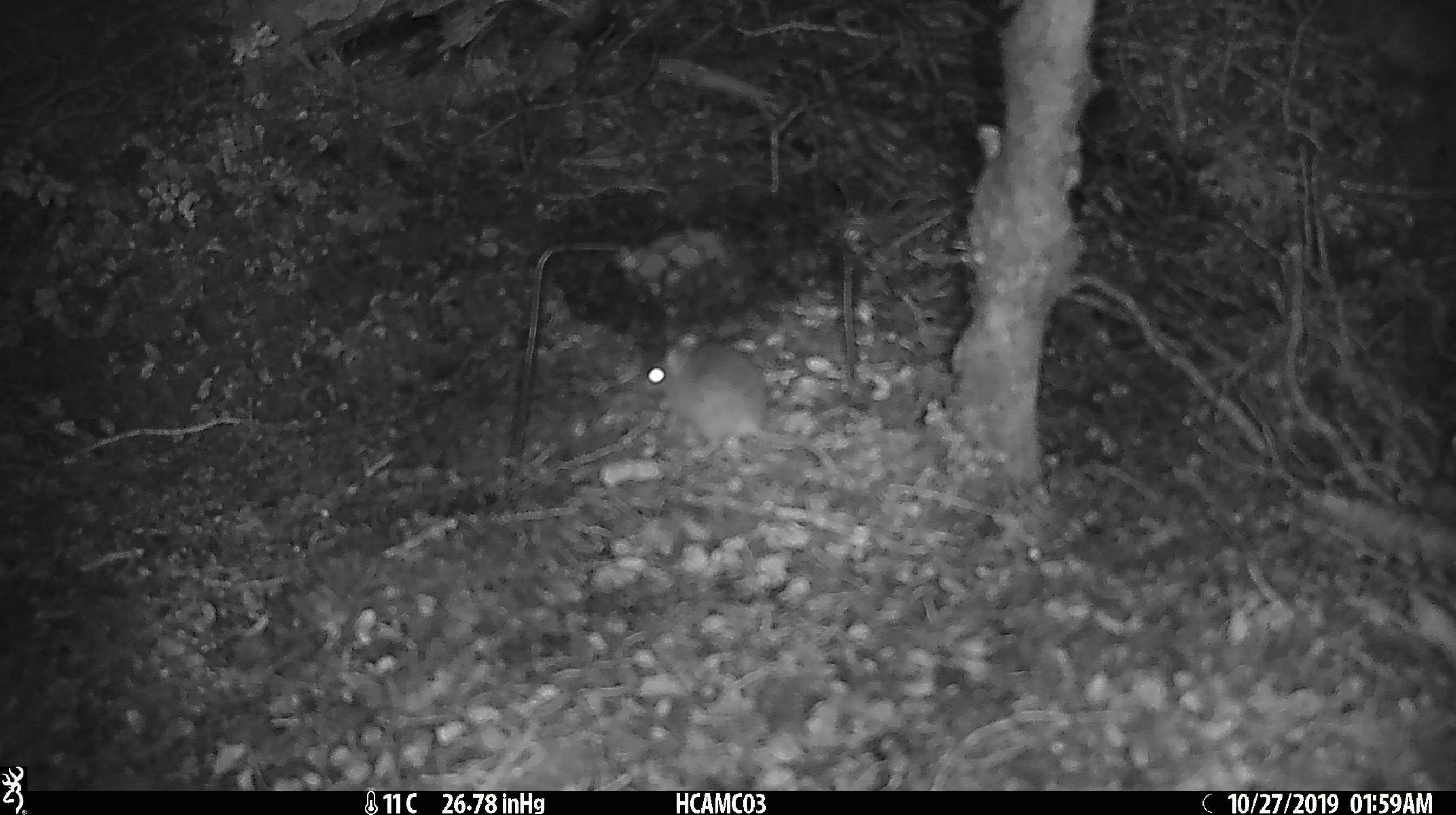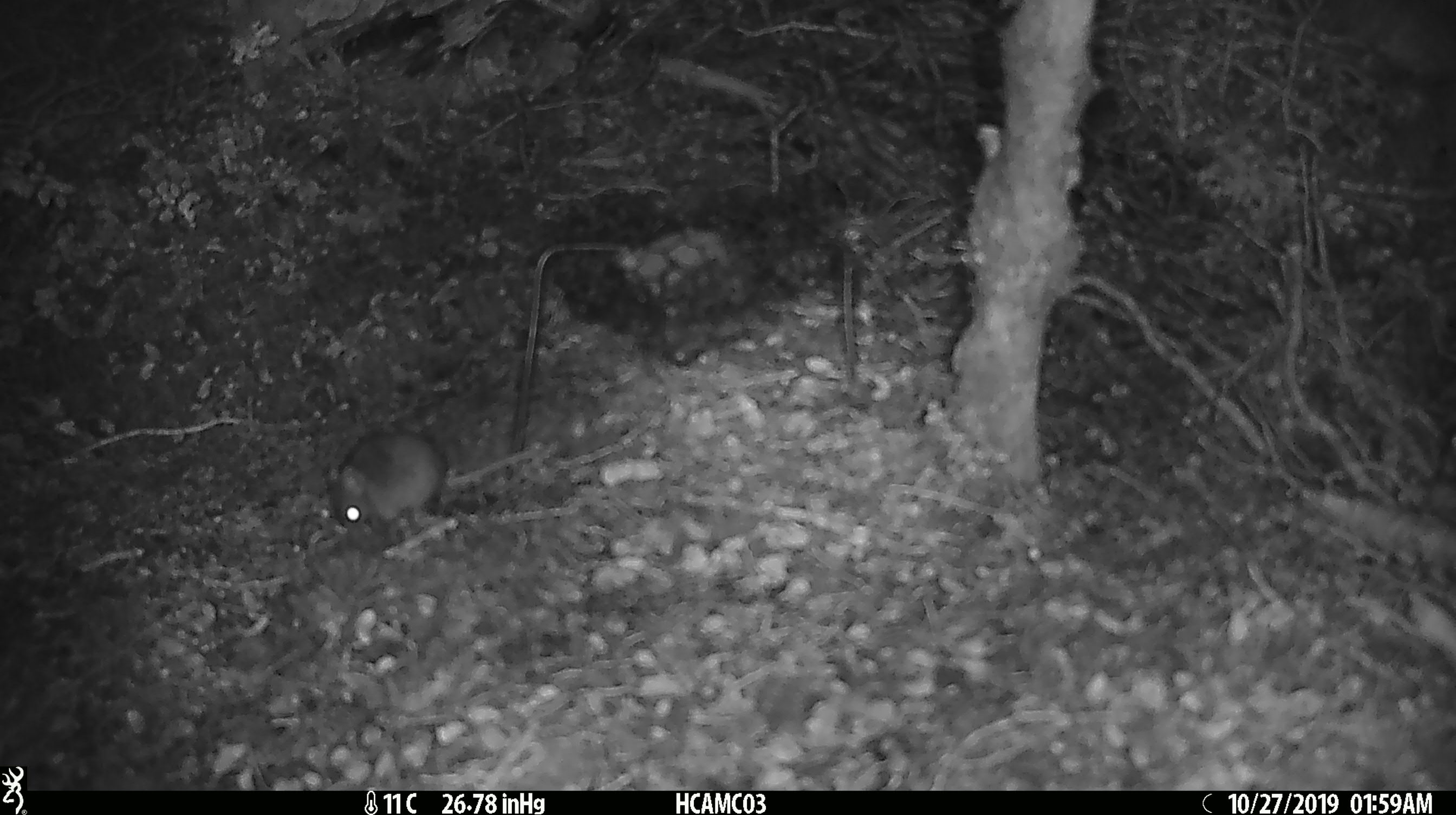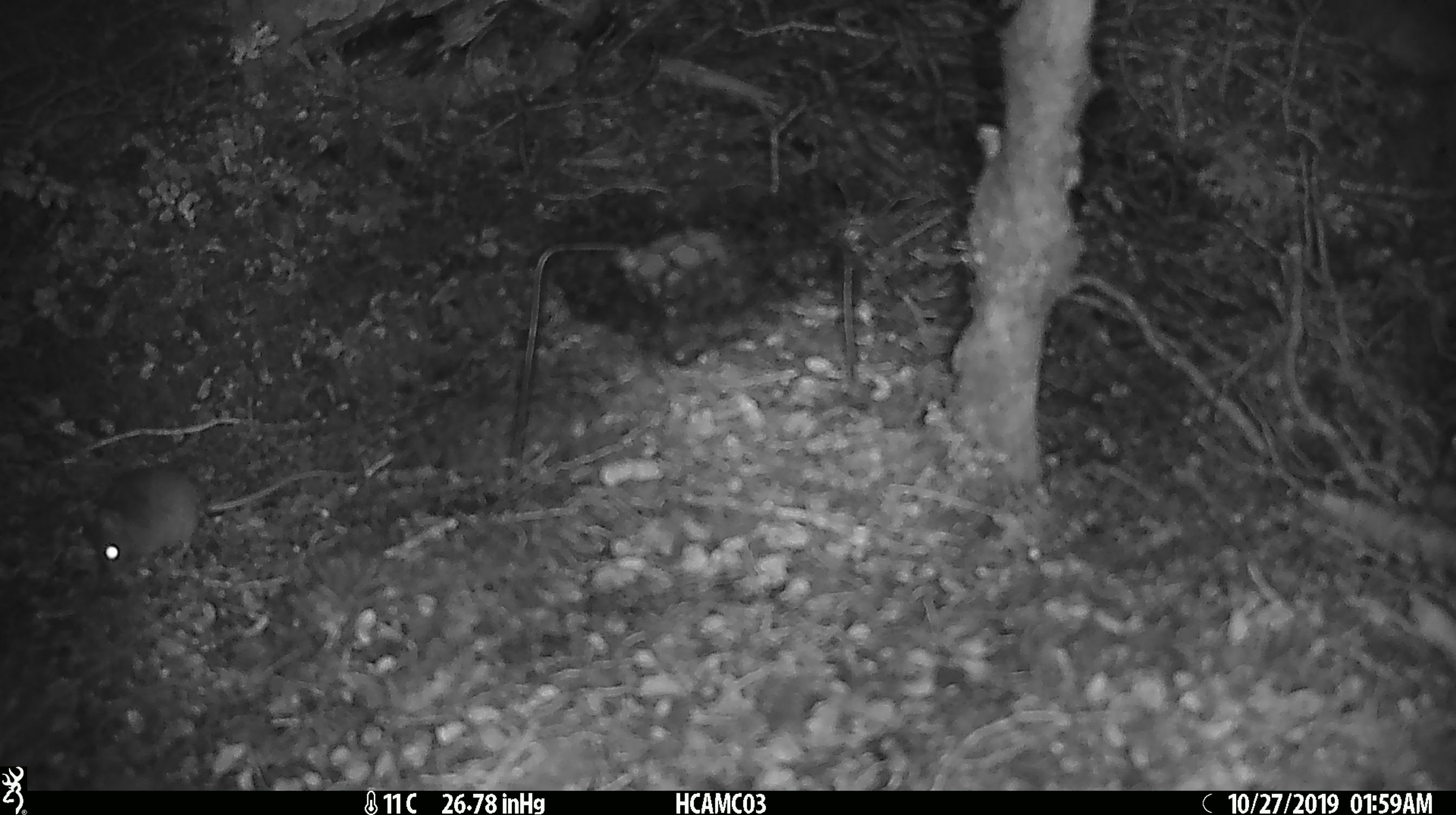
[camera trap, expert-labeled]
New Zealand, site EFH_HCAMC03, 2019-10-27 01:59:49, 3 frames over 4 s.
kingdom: Animalia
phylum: Chordata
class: Mammalia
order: Rodentia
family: Muridae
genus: Mus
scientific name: Mus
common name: mouse